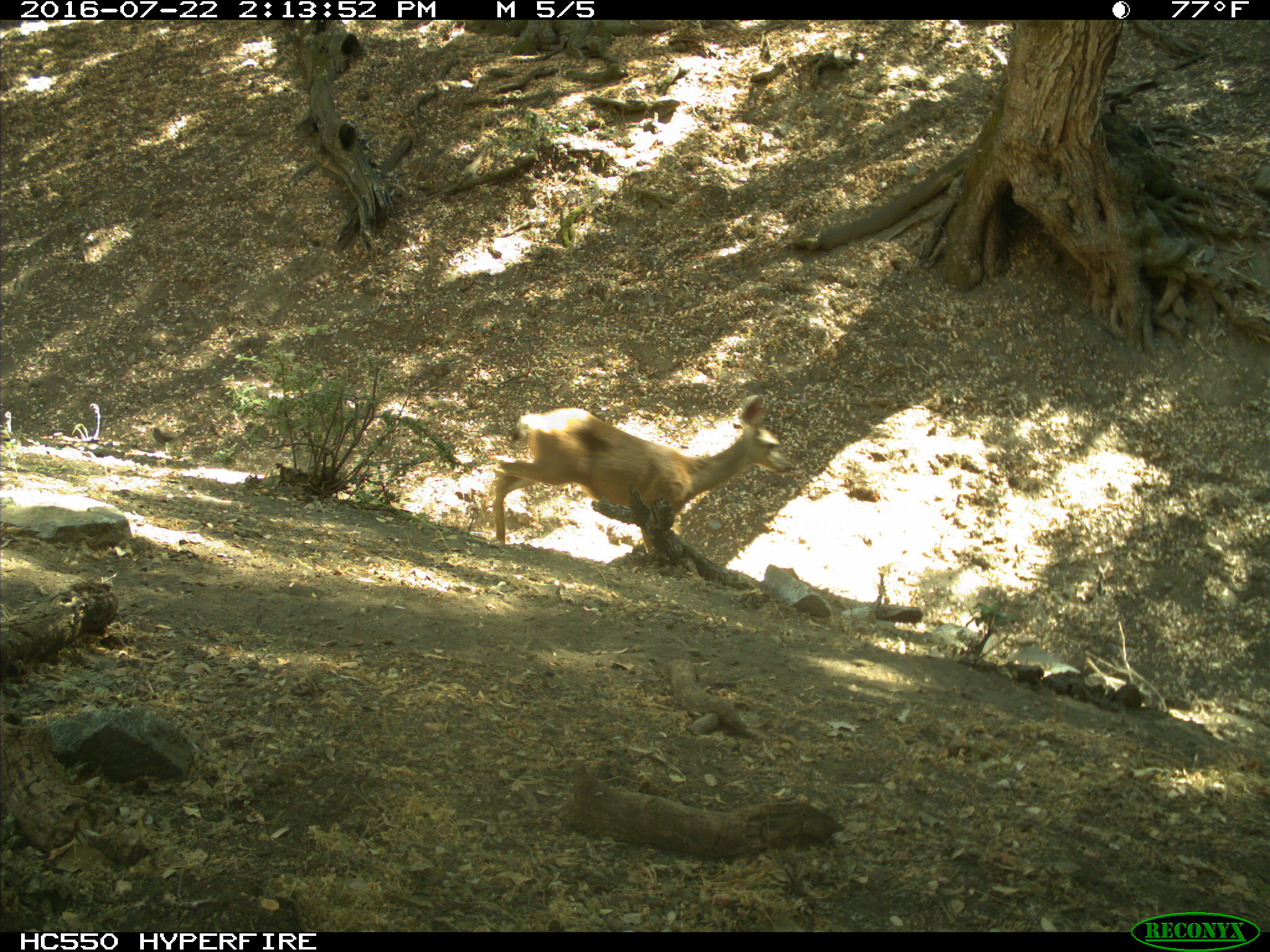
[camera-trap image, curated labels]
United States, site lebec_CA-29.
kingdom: Animalia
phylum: Chordata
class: Mammalia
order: Artiodactyla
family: Cervidae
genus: Odocoileus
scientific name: Odocoileus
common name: deer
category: unidentified deer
Unidentified deer (deer) (Odocoileus).